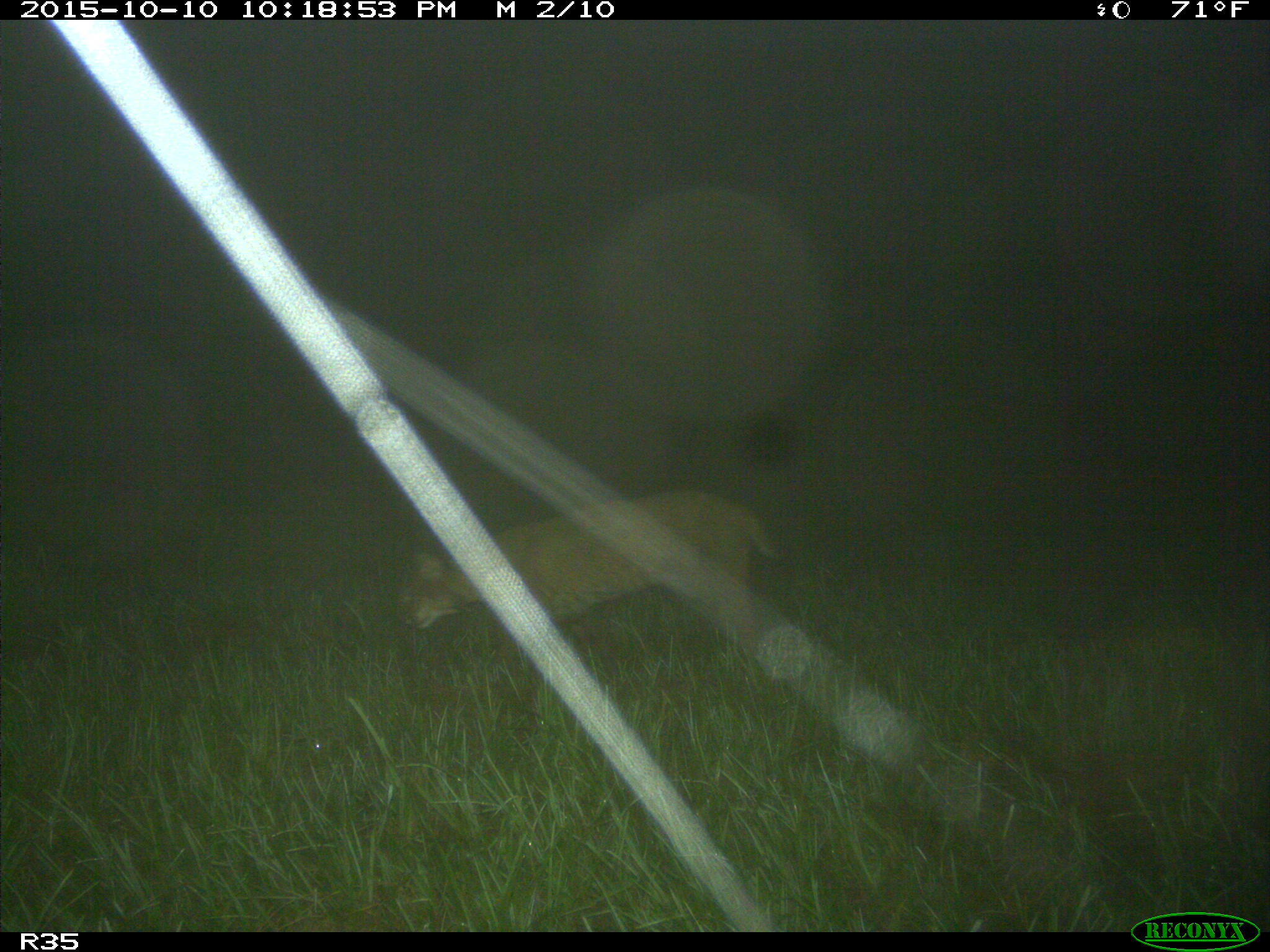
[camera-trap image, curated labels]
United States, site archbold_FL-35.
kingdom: Animalia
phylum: Chordata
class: Mammalia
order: Carnivora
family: Felidae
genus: Lynx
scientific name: Lynx rufus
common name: bobcat